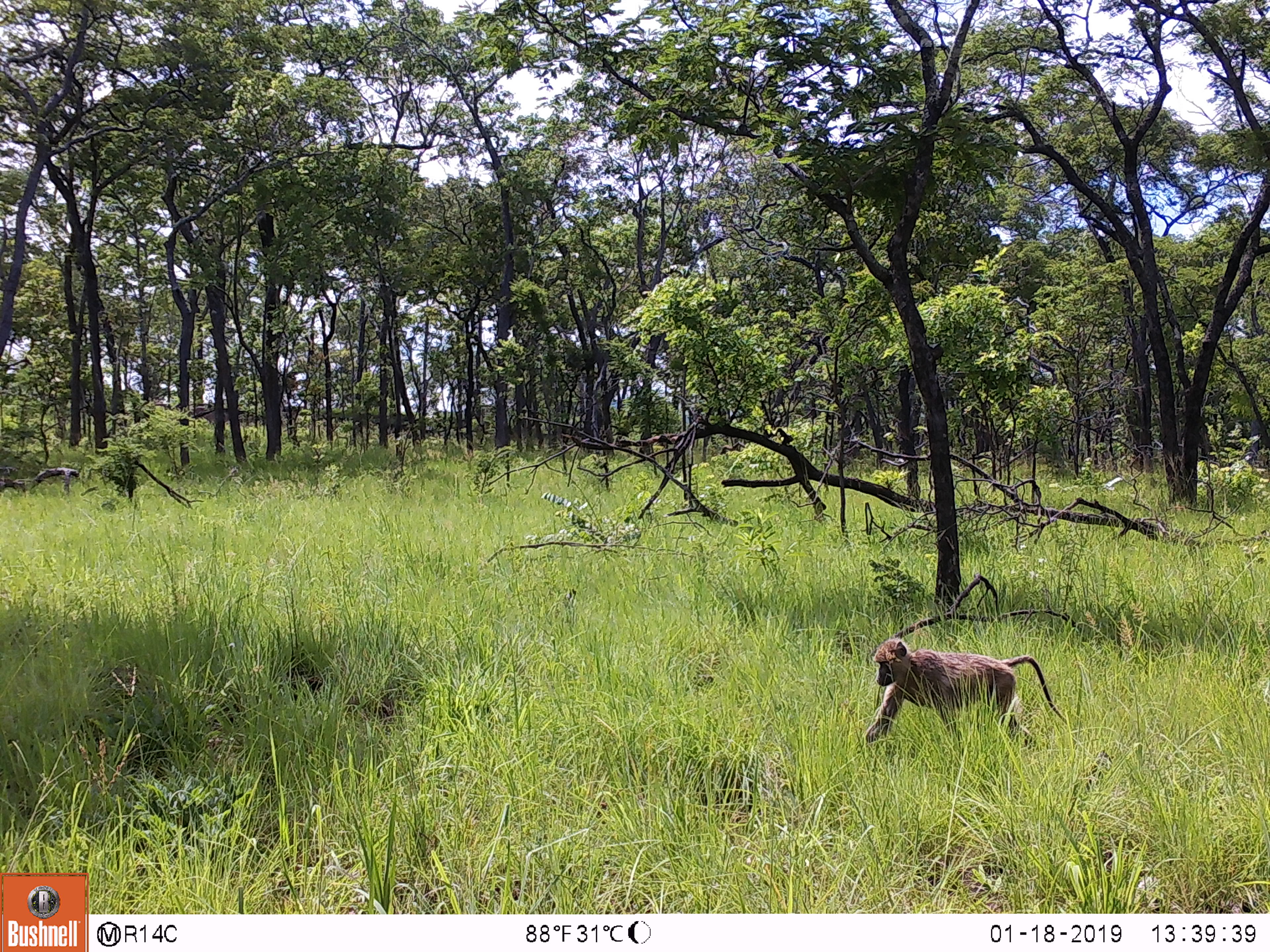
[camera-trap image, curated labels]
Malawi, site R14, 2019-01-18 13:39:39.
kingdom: Animalia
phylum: Chordata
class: Mammalia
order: Primates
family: Cercopithecidae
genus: Papio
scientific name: Papio cynocephalus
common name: yellow baboon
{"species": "yellow baboon (Papio cynocephalus)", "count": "1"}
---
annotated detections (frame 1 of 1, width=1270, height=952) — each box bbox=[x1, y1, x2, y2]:
yellow baboon: bbox=[857, 635, 1074, 751]